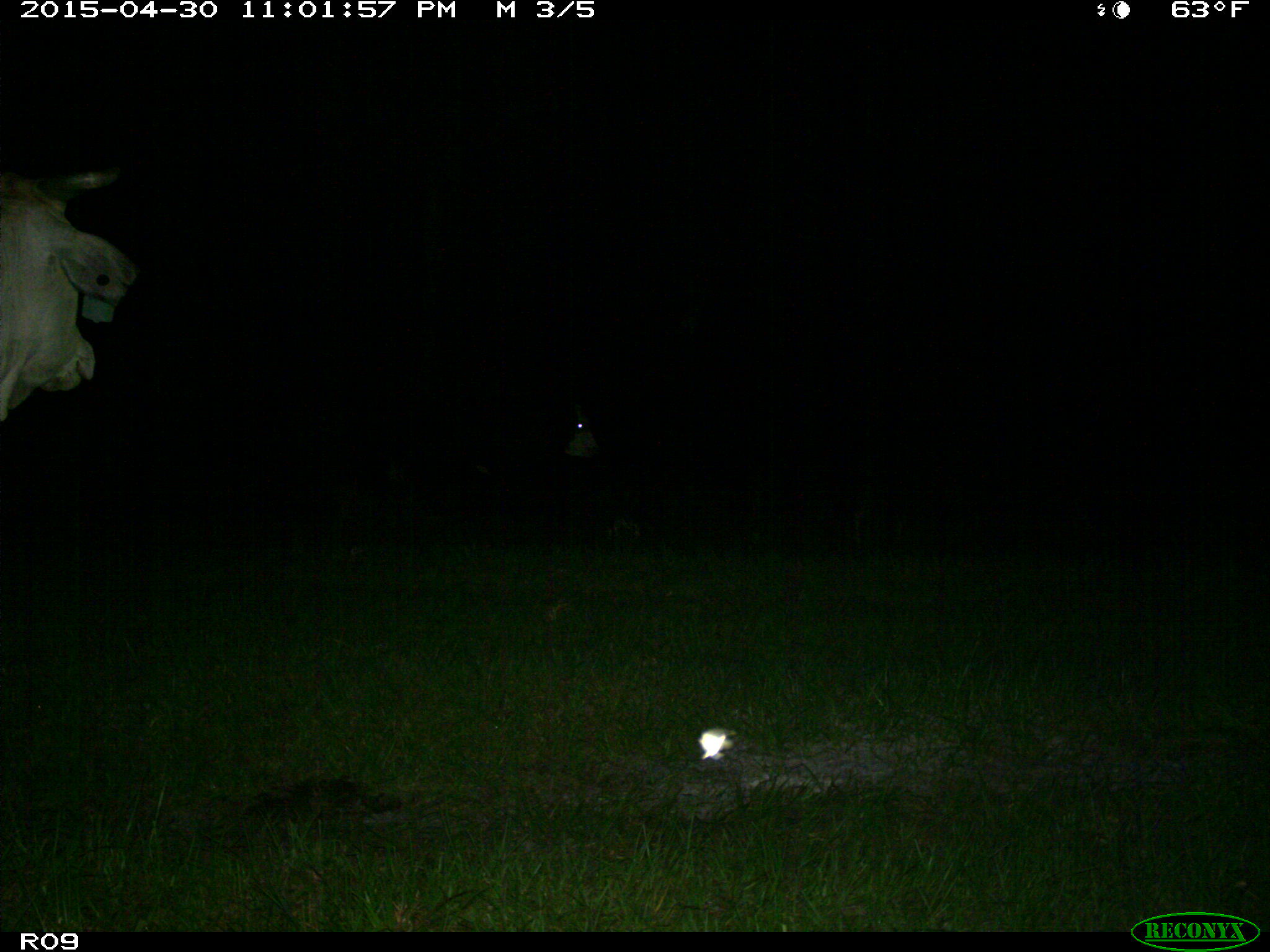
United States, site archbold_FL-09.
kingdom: Animalia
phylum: Chordata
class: Mammalia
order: Artiodactyla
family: Bovidae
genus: Bos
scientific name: Bos taurus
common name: domestic cow